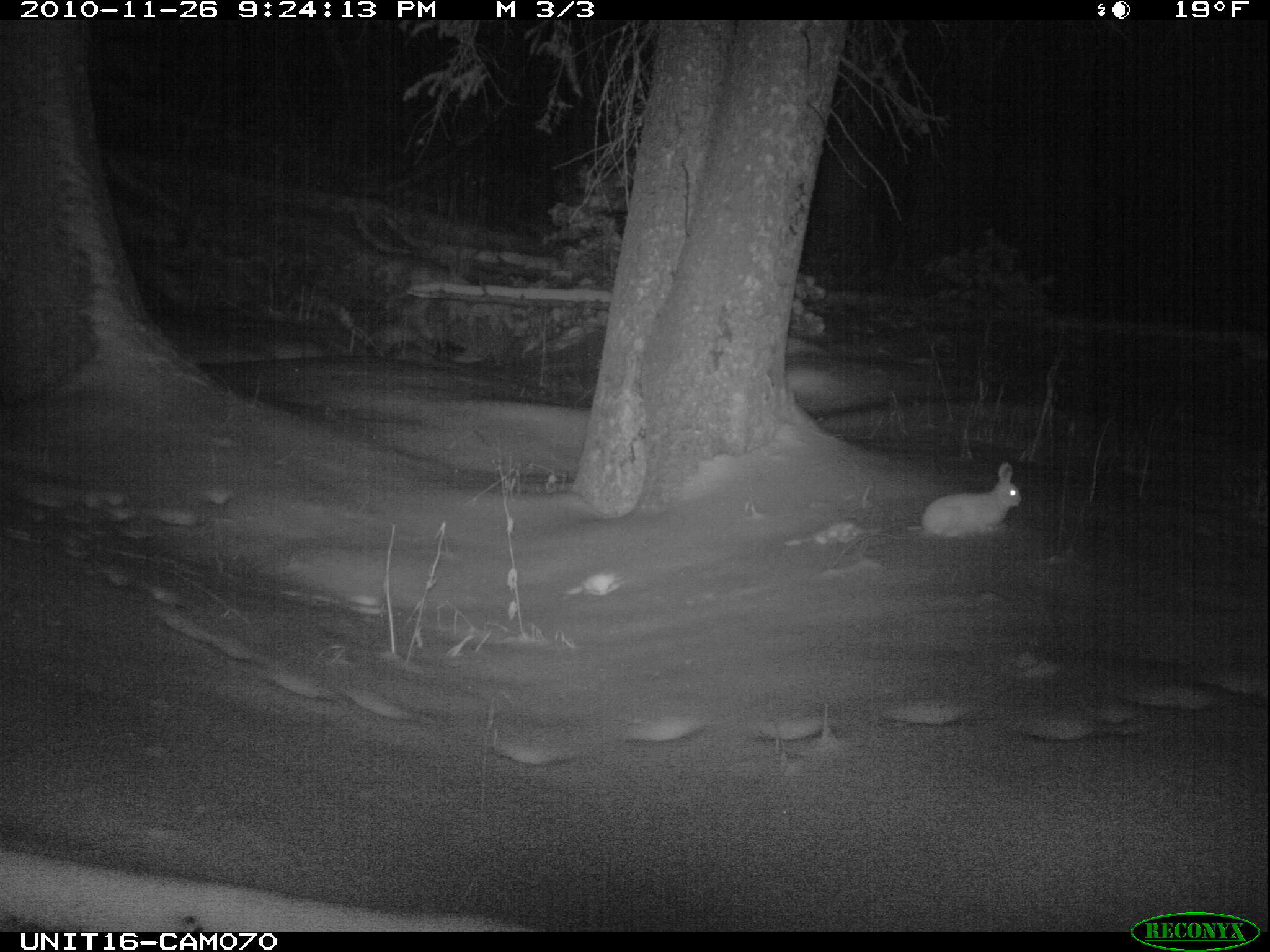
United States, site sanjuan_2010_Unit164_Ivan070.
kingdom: Animalia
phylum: Chordata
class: Mammalia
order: Lagomorpha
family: Leporidae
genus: Lepus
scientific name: Lepus americanus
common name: snowshoe hare